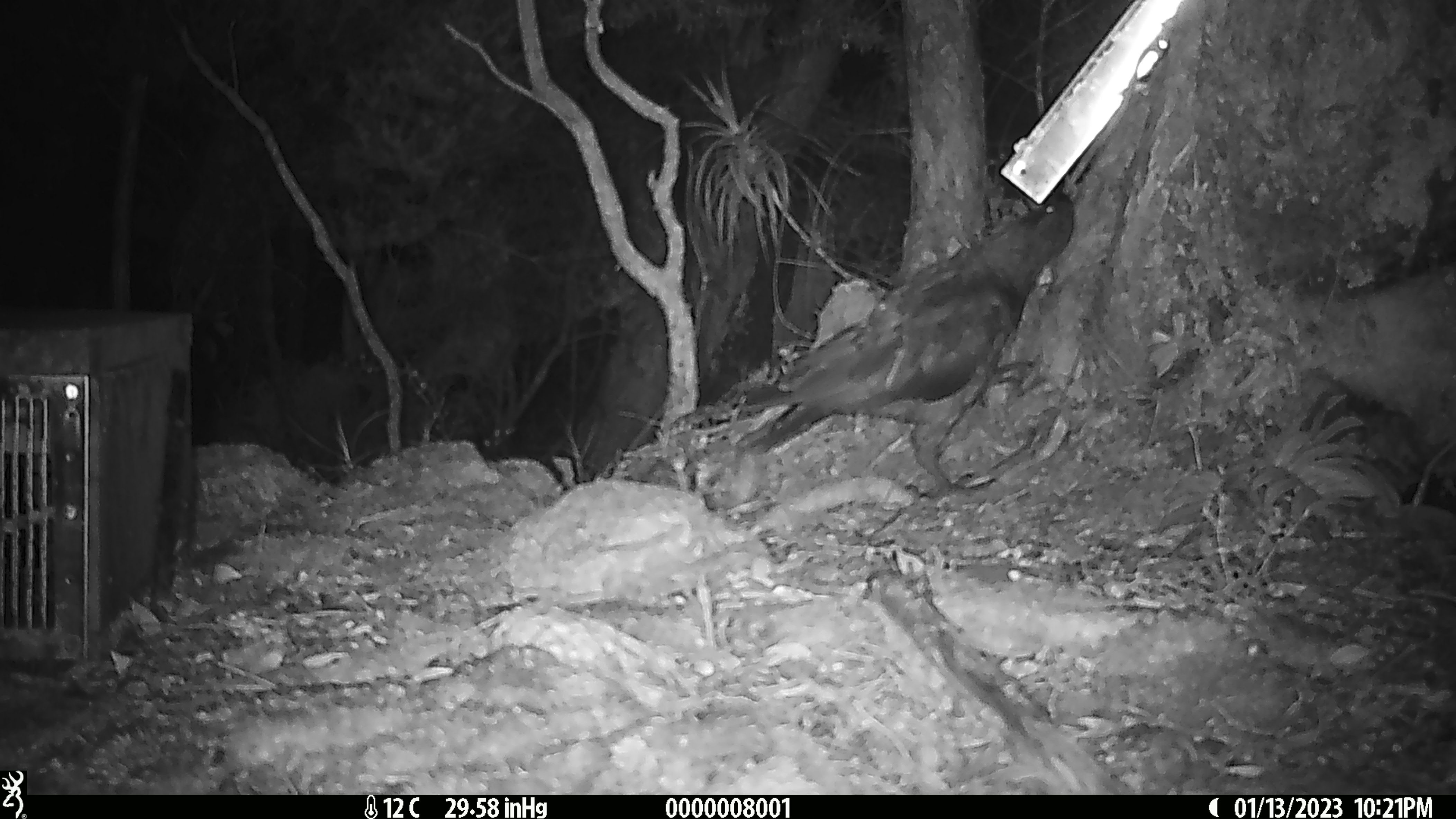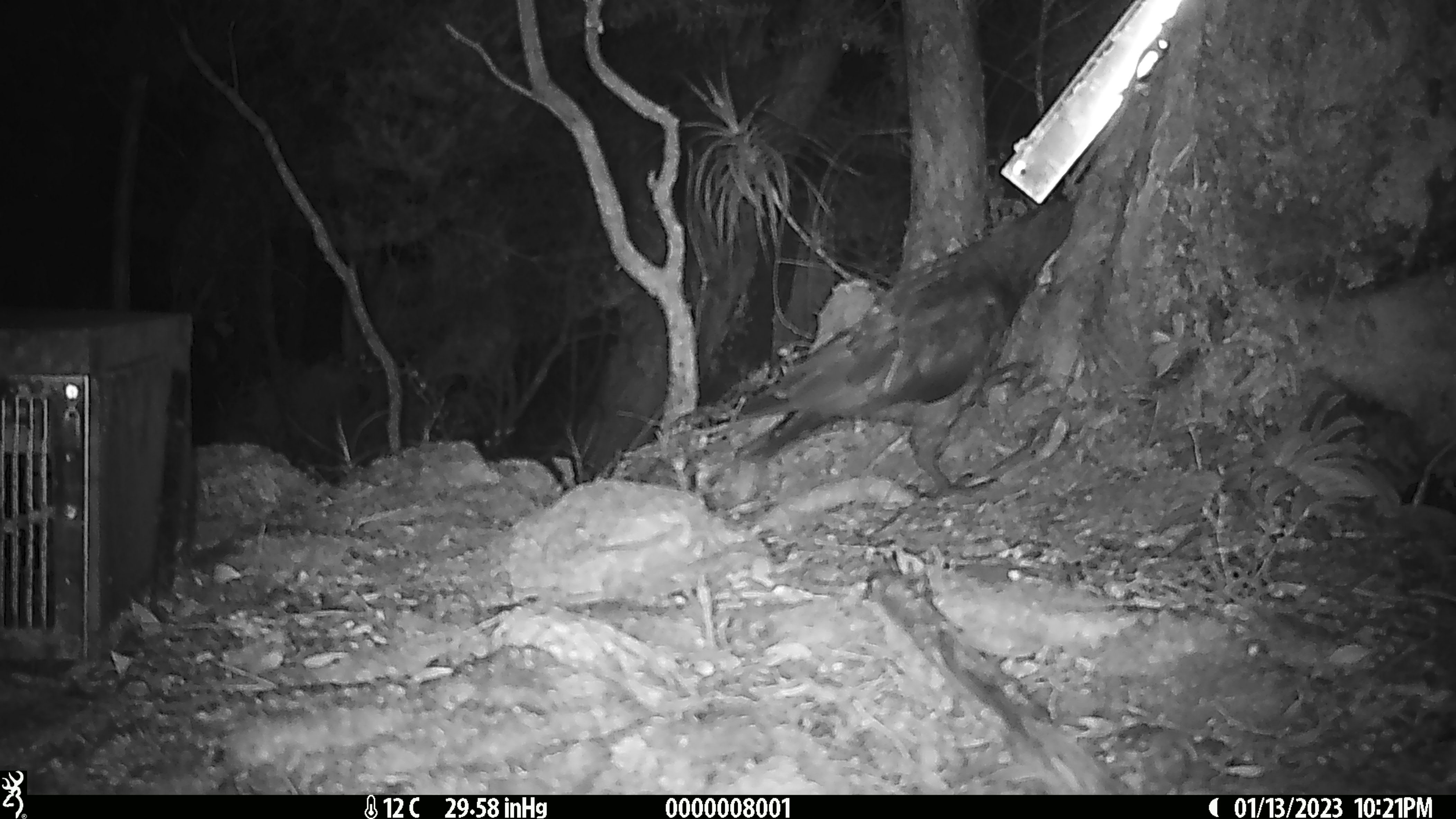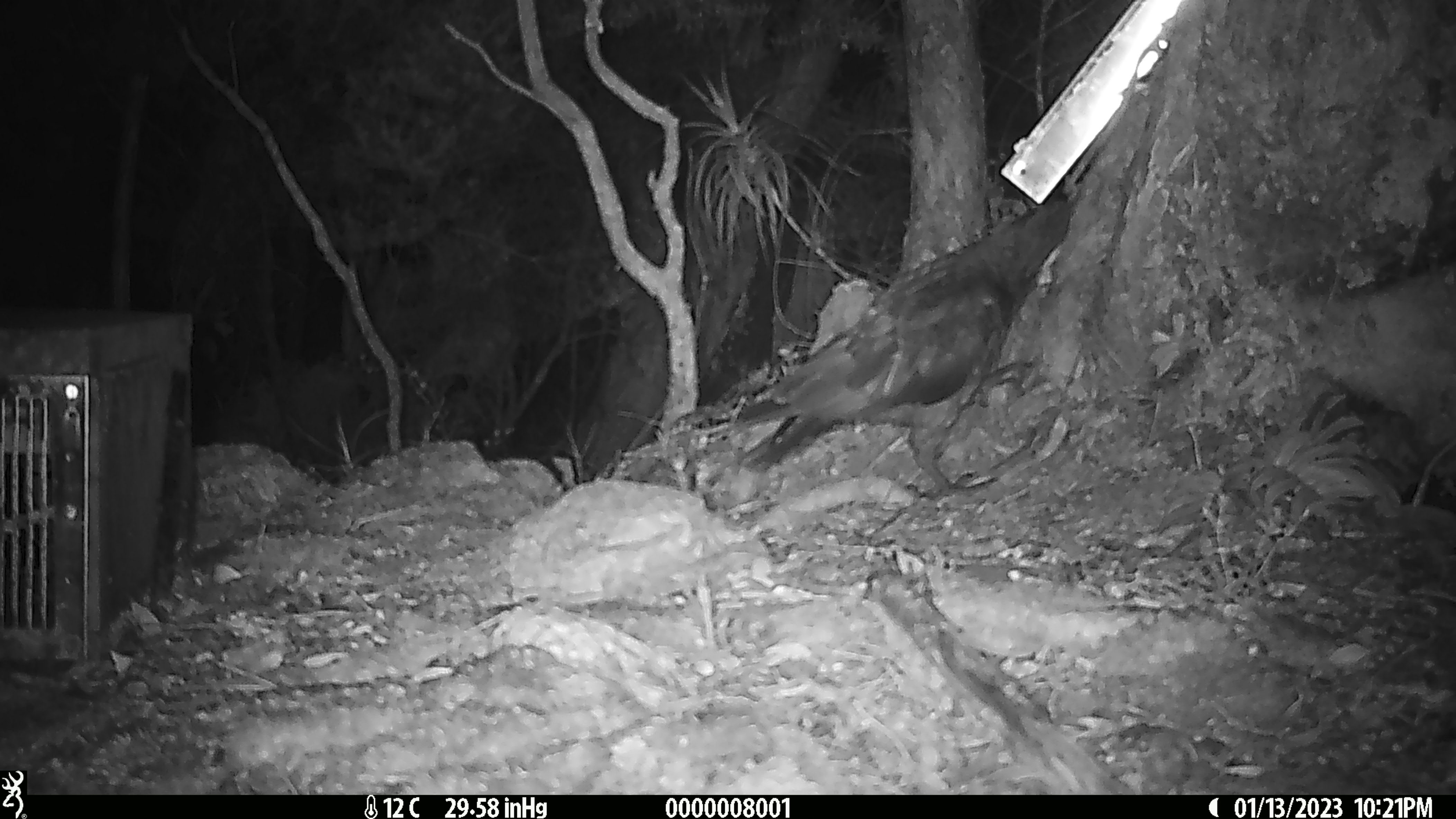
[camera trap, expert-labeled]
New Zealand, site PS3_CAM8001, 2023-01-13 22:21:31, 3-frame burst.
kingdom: Animalia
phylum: Chordata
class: Aves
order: Psittaciformes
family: Strigopidae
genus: Nestor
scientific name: Nestor notabilis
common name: kea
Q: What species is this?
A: Kea (Nestor notabilis).